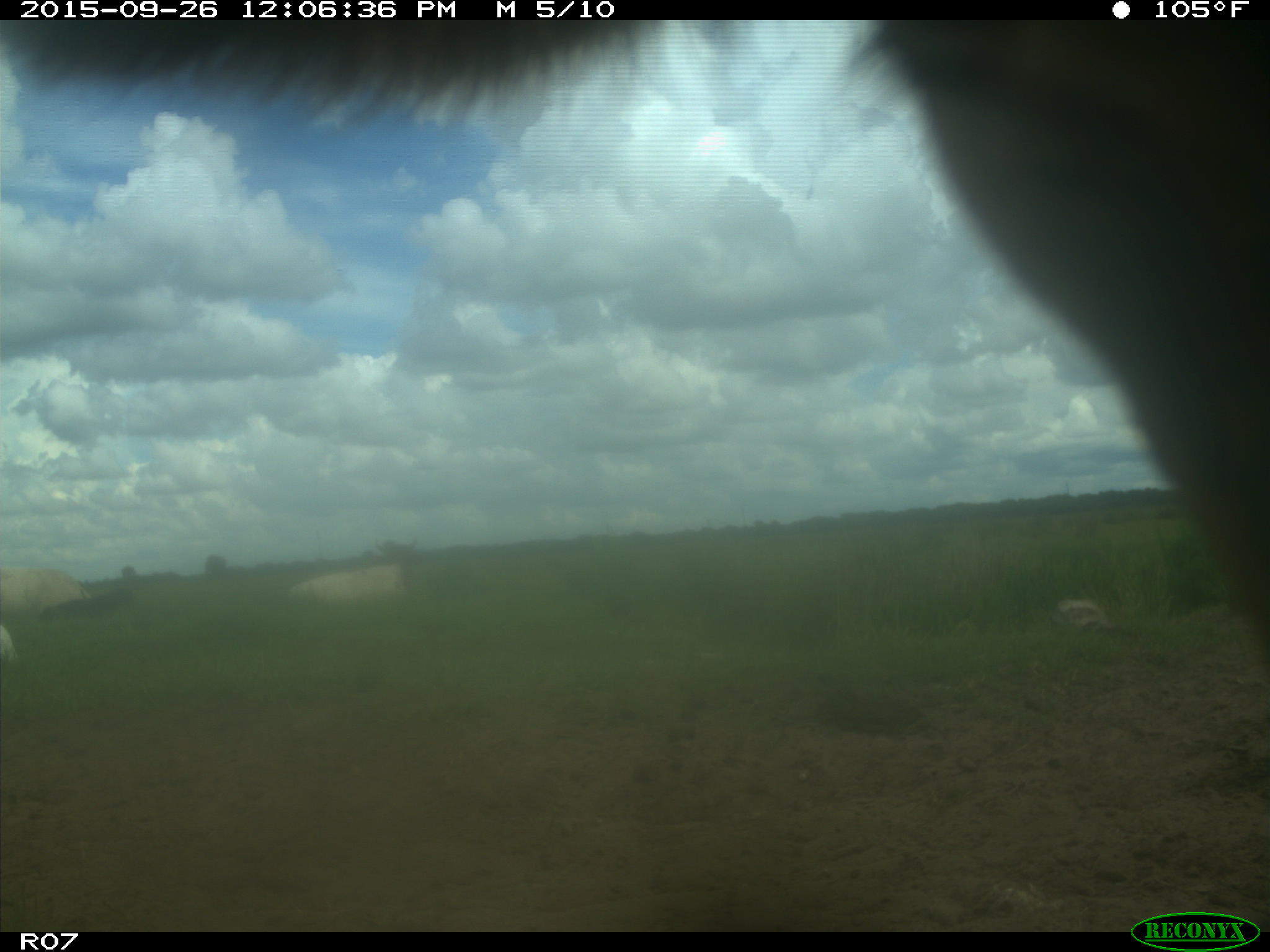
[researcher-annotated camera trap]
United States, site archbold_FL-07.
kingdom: Animalia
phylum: Chordata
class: Mammalia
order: Artiodactyla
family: Bovidae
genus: Bos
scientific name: Bos taurus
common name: domestic cow